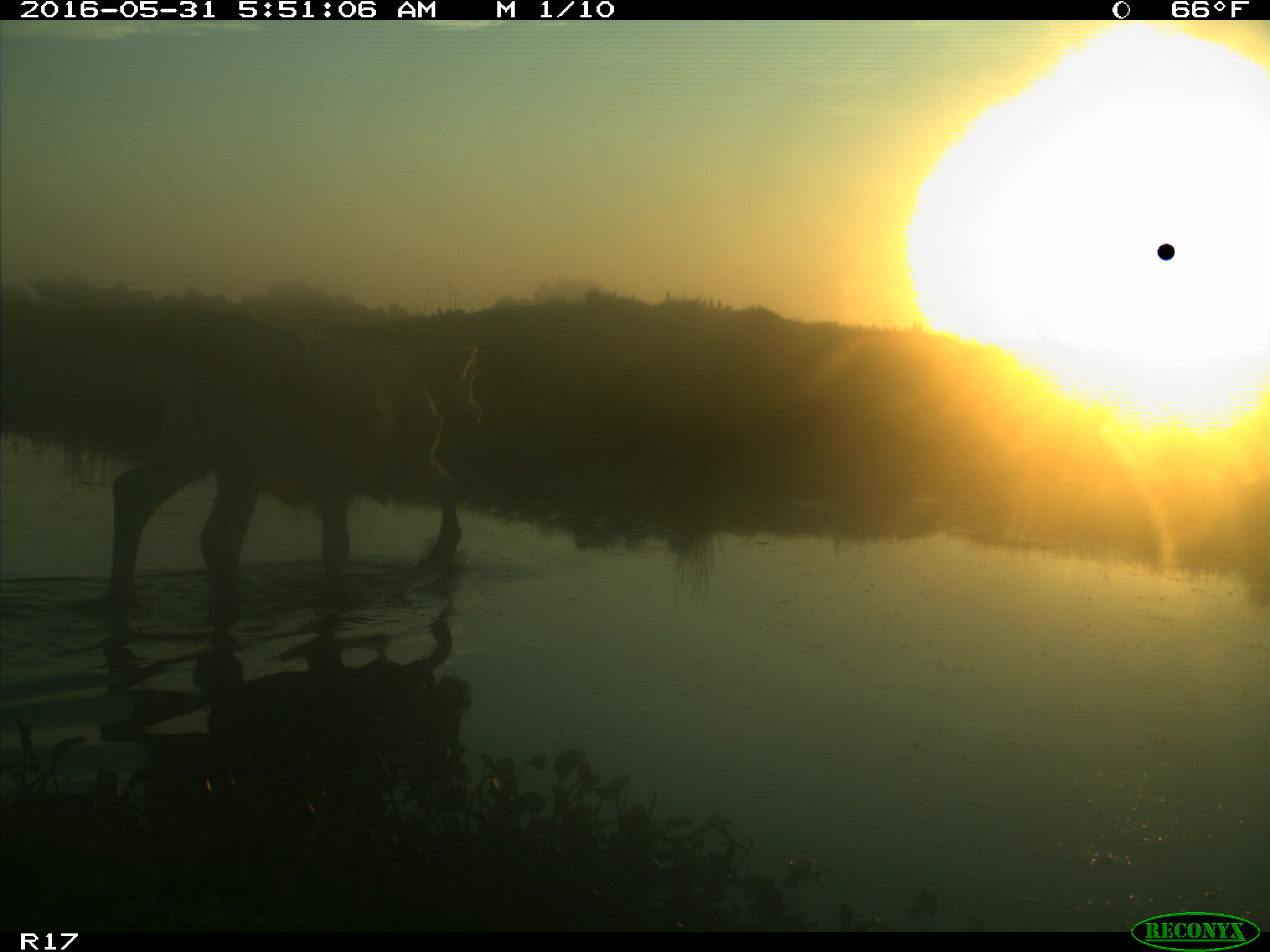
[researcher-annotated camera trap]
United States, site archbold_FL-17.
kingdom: Animalia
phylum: Chordata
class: Mammalia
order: Artiodactyla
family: Bovidae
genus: Bos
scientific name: Bos taurus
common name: domestic cow